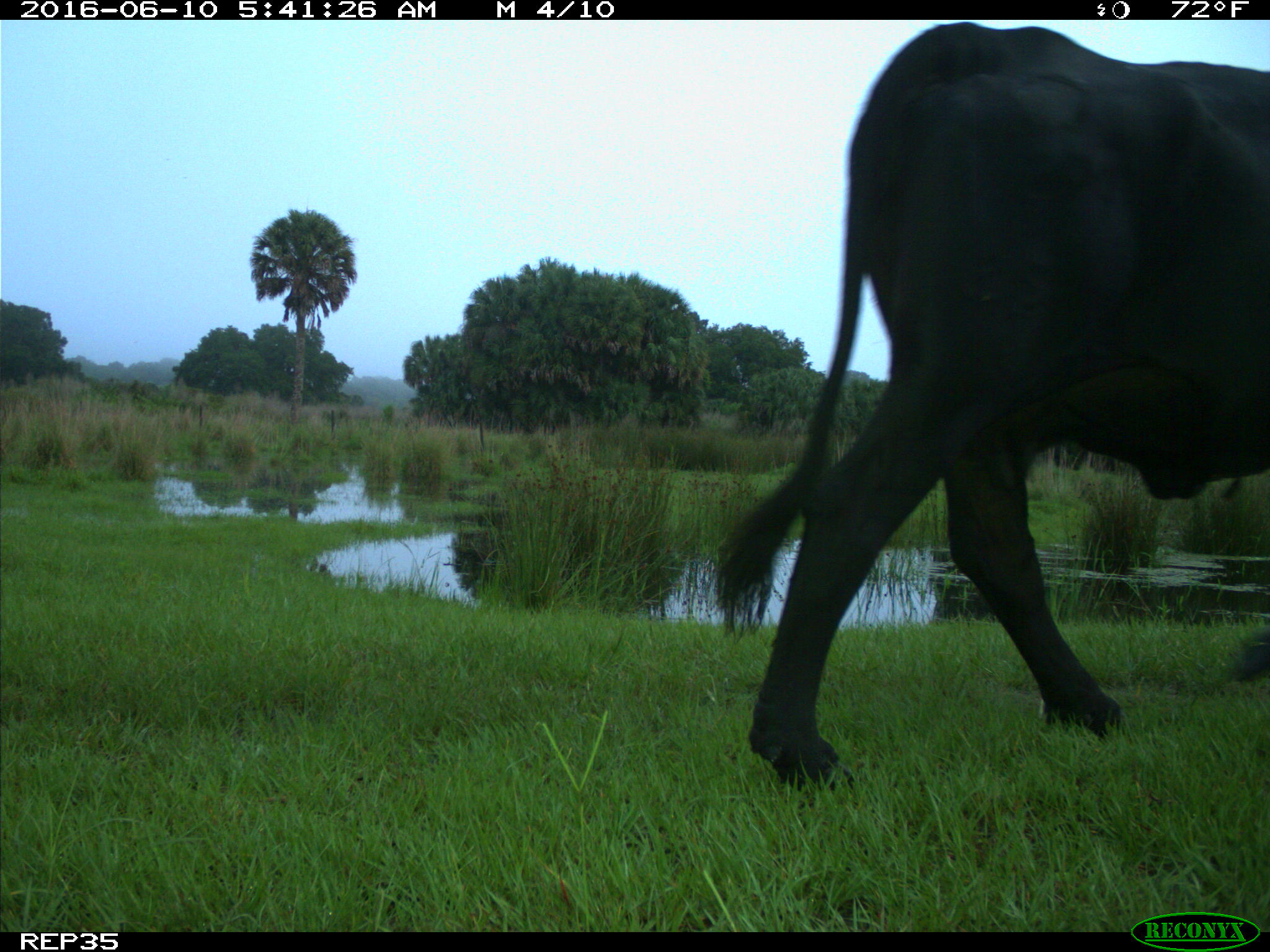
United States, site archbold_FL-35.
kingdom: Animalia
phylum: Chordata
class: Mammalia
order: Artiodactyla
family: Bovidae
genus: Bos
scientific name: Bos taurus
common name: domestic cow